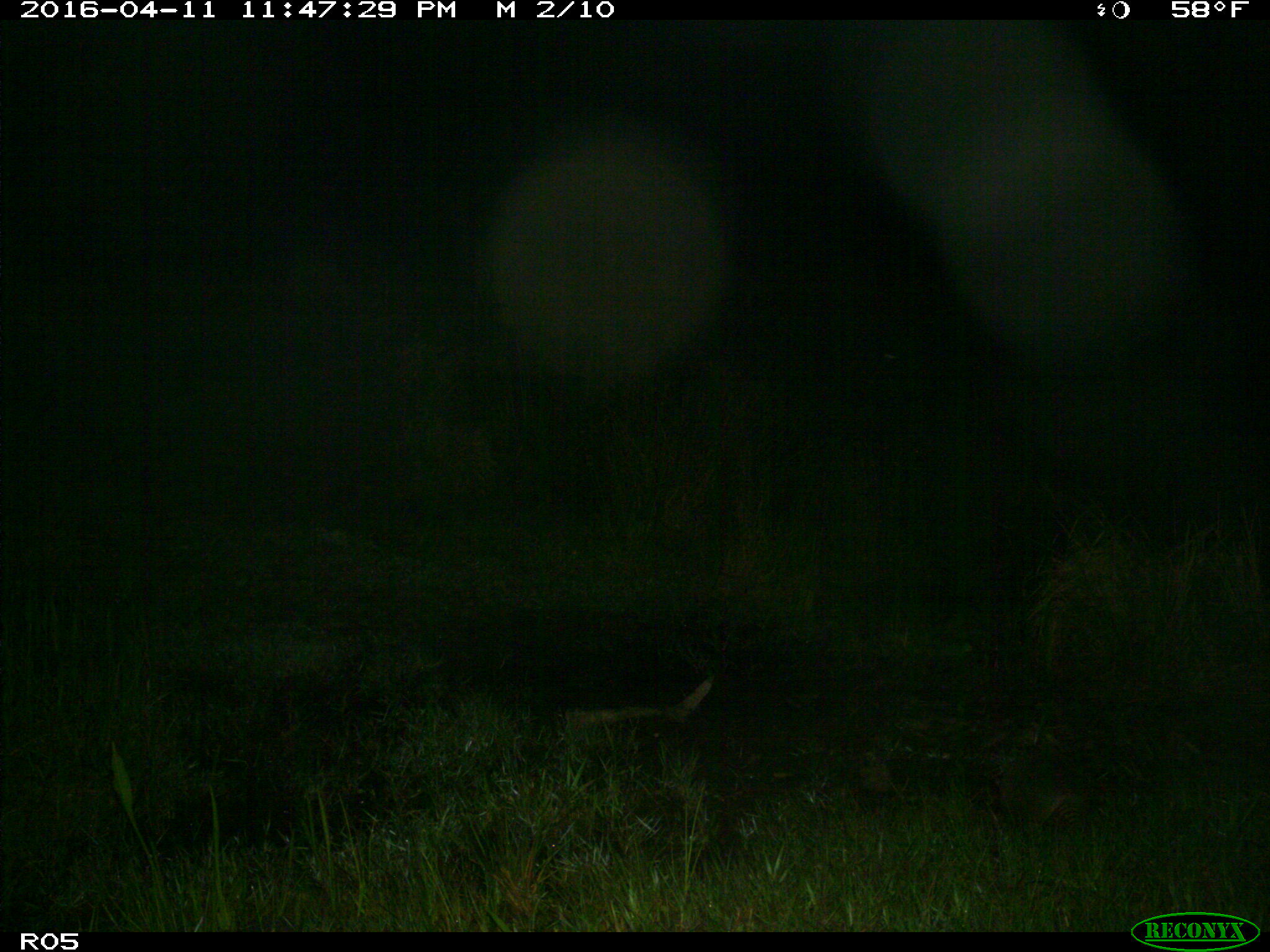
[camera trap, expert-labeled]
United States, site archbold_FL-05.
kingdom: Animalia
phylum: Chordata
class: Mammalia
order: Carnivora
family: Procyonidae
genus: Procyon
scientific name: Procyon lotor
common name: common raccoon